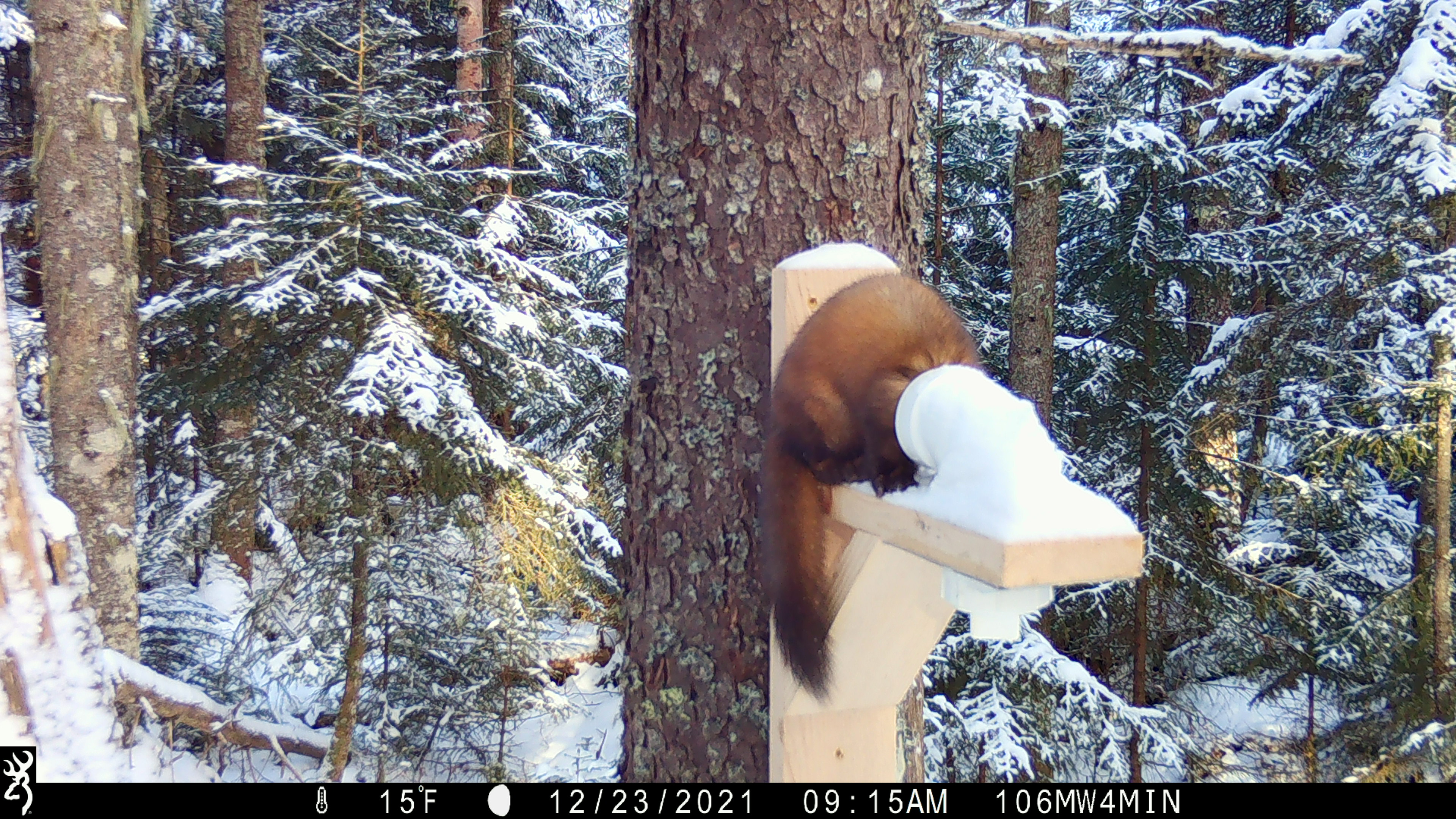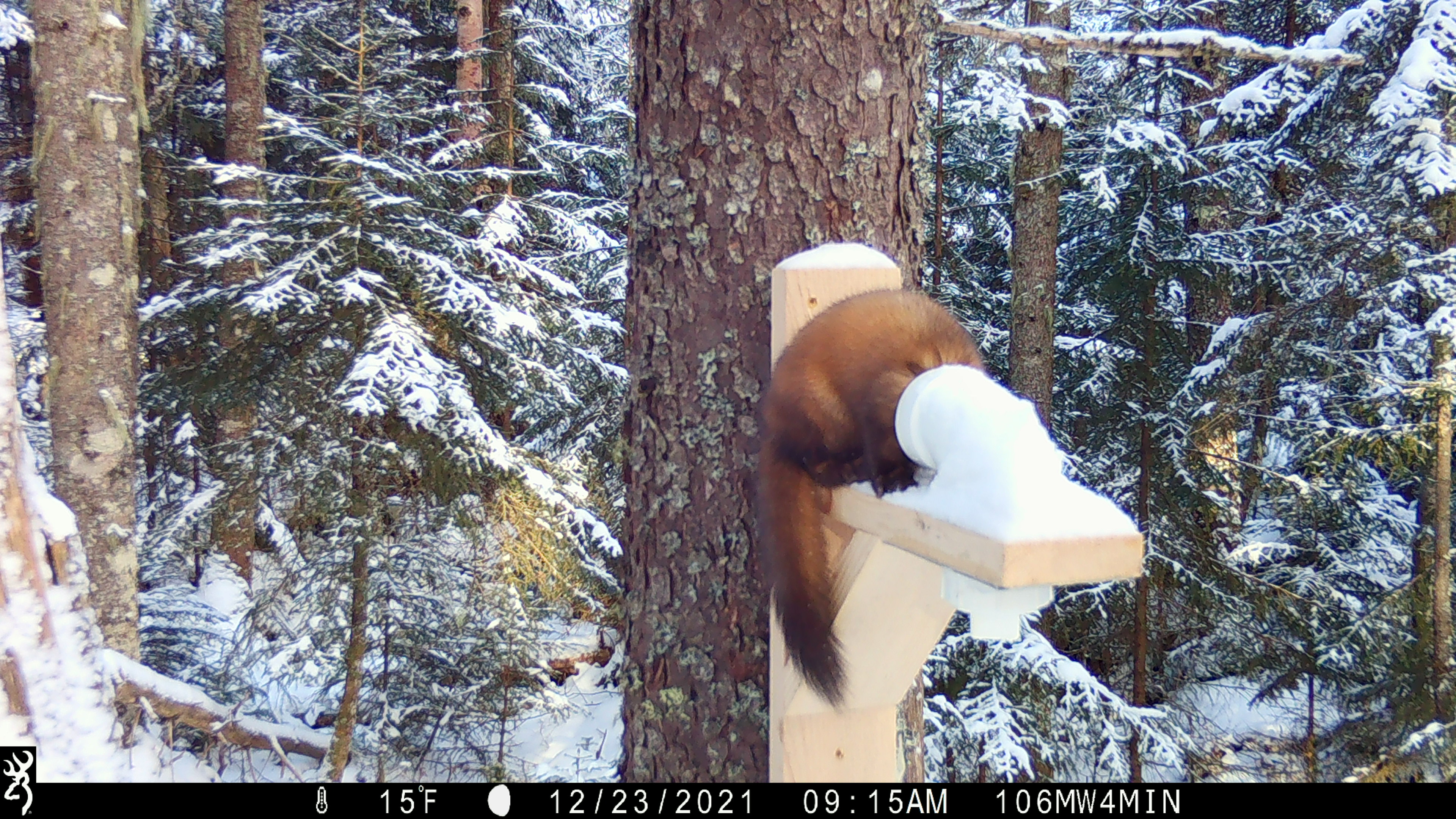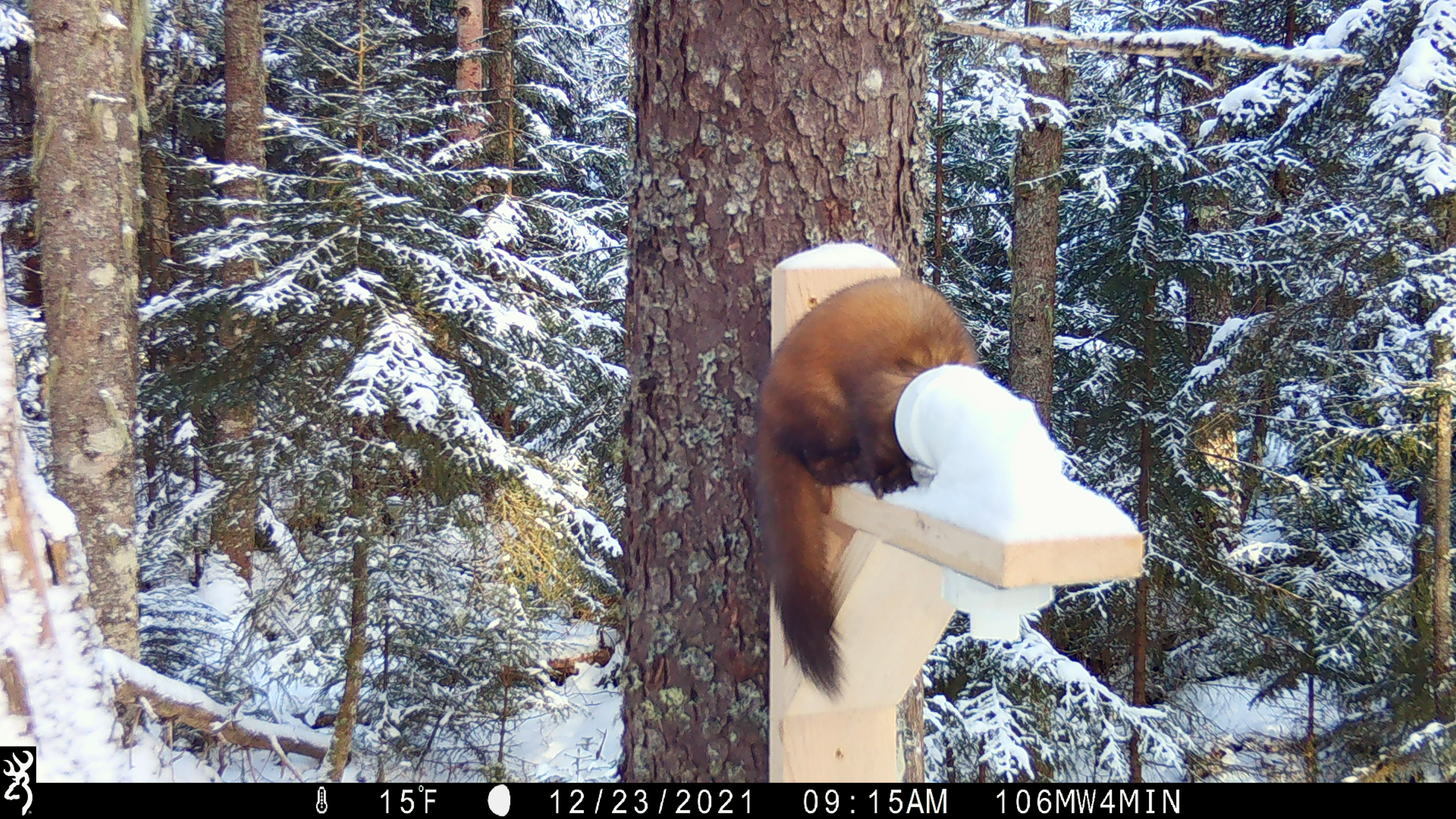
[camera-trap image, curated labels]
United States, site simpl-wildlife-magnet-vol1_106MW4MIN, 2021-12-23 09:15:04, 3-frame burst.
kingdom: Animalia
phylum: Chordata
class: Mammalia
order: Carnivora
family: Mustelidae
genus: Martes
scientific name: Martes americana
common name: american marten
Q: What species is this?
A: American marten (Martes americana).